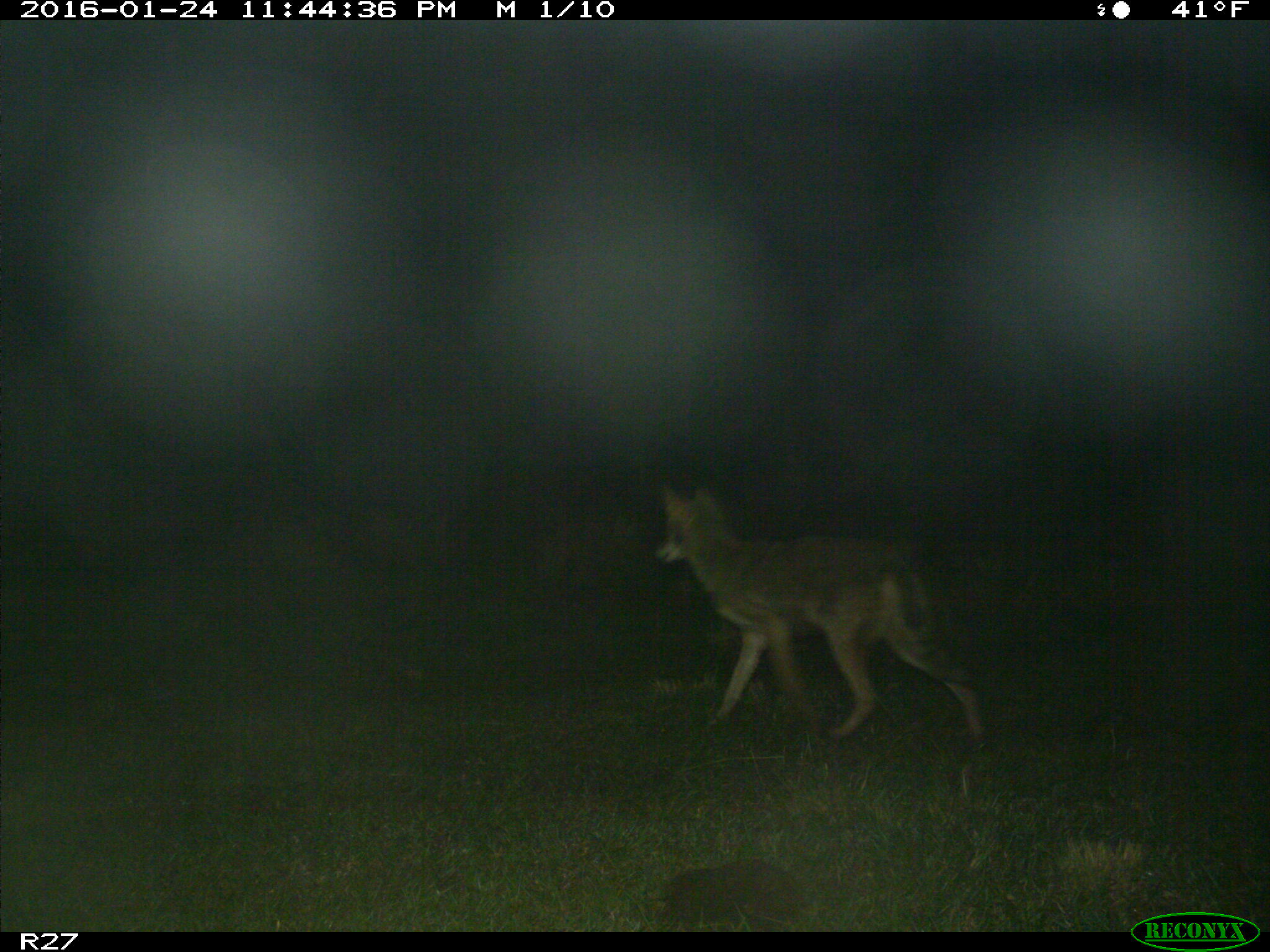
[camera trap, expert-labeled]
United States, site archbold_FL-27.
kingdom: Animalia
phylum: Chordata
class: Mammalia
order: Carnivora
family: Canidae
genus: Canis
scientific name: Canis latrans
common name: coyote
Canis latrans (coyote).